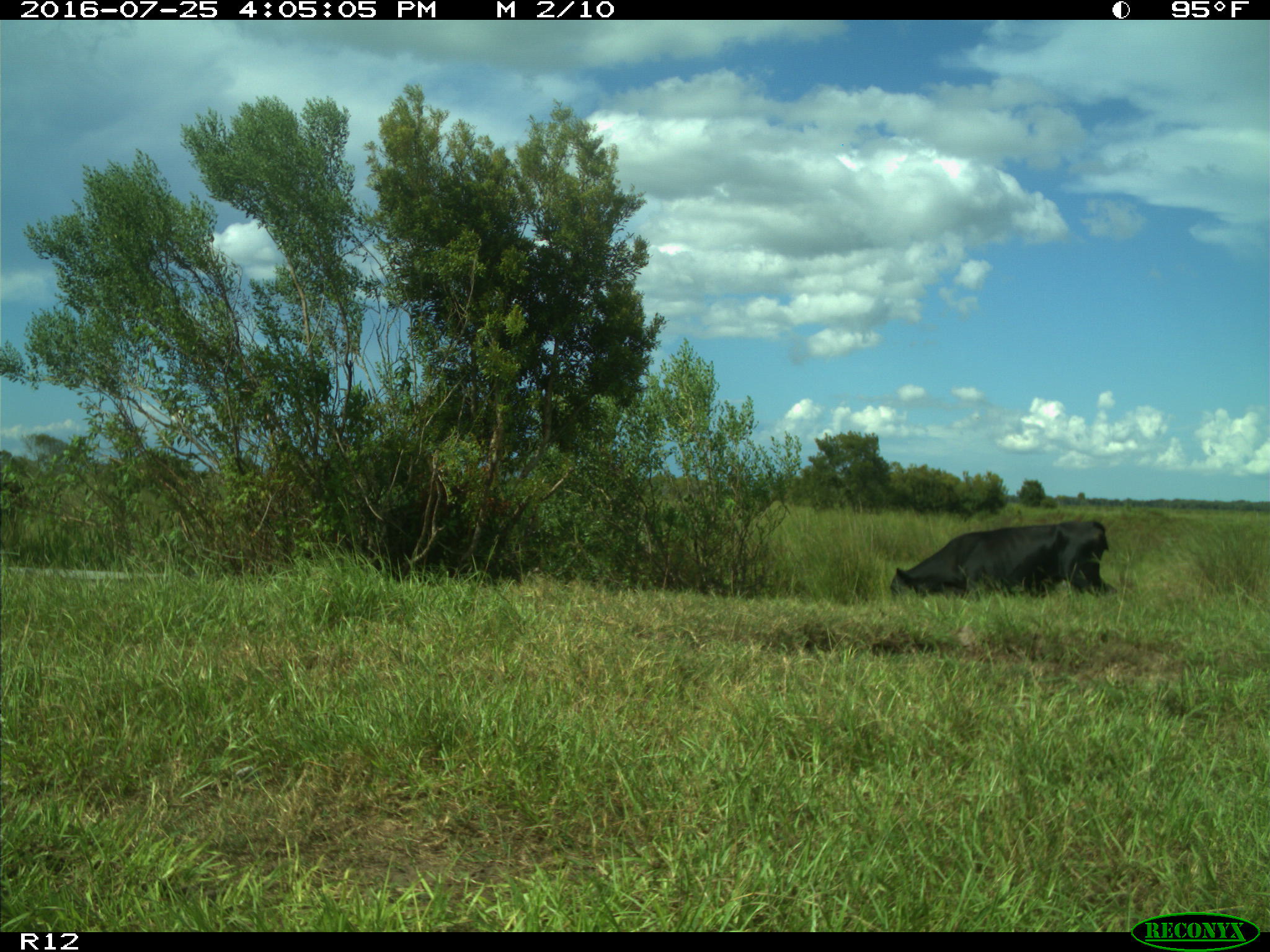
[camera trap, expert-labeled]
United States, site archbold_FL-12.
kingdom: Animalia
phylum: Chordata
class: Mammalia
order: Artiodactyla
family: Bovidae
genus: Bos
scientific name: Bos taurus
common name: domestic cow